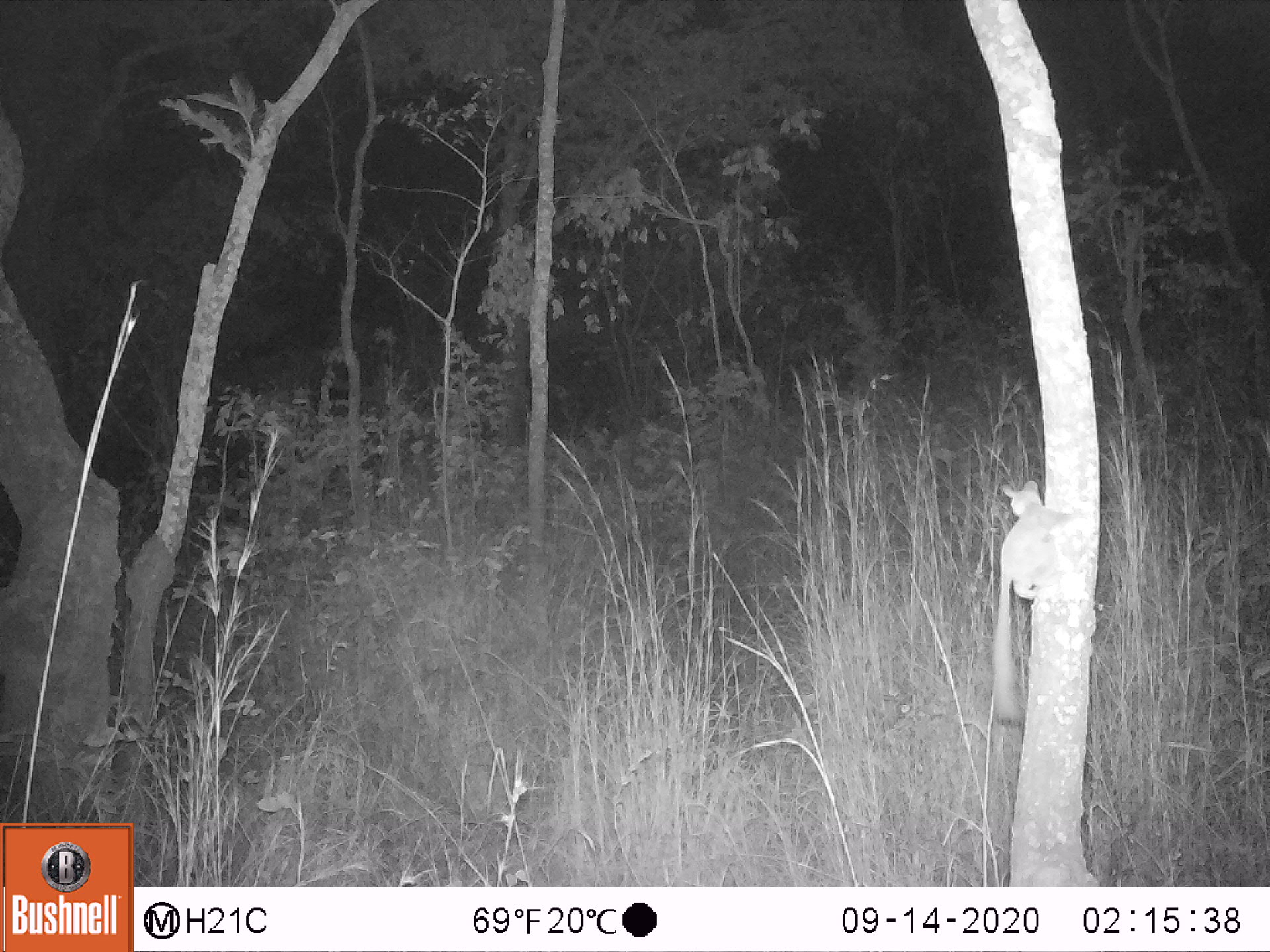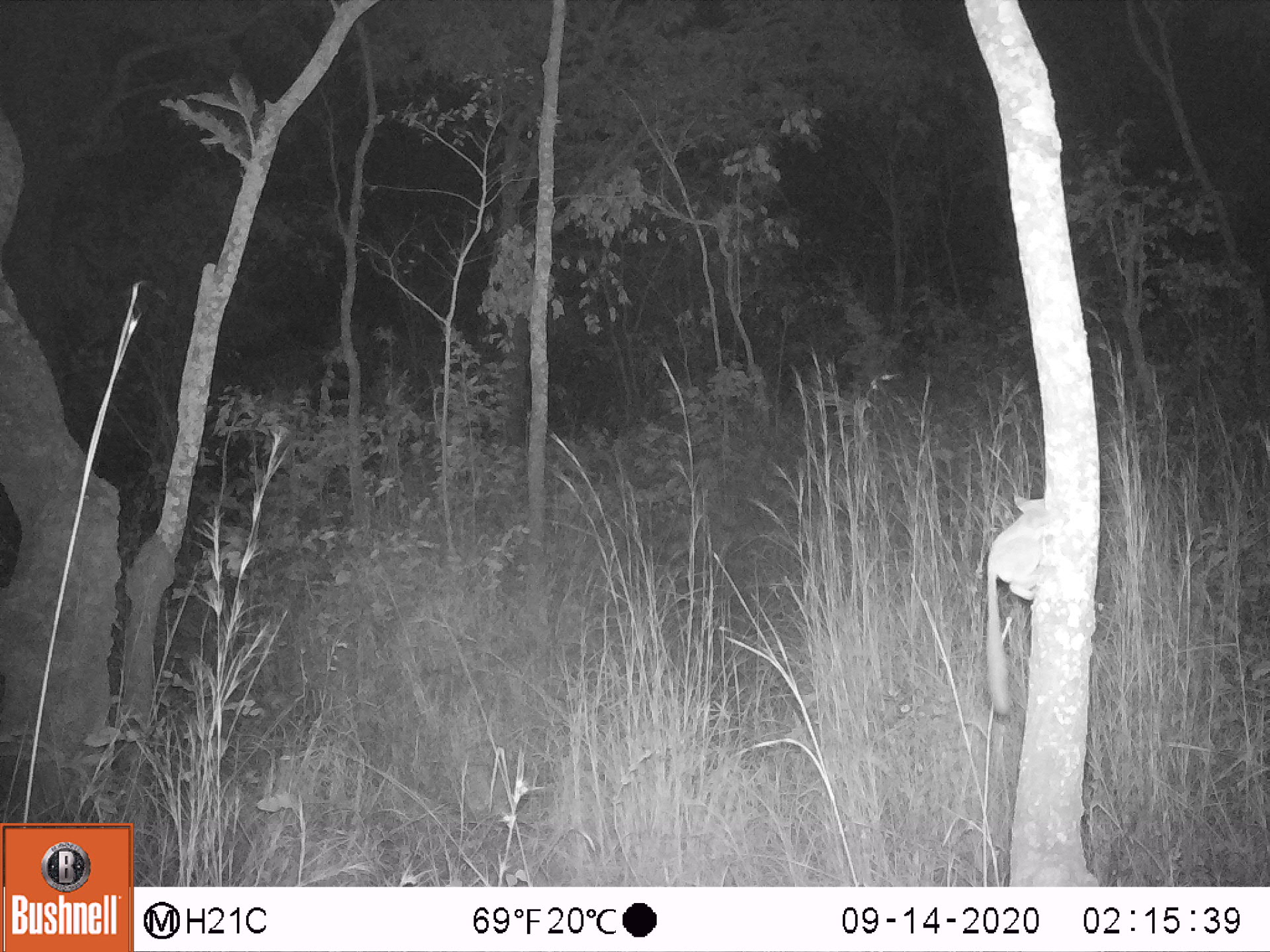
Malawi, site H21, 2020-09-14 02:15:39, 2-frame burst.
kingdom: Animalia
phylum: Chordata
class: Mammalia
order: Primates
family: Galagidae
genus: Galago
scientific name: Galago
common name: lesser bushbabies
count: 1